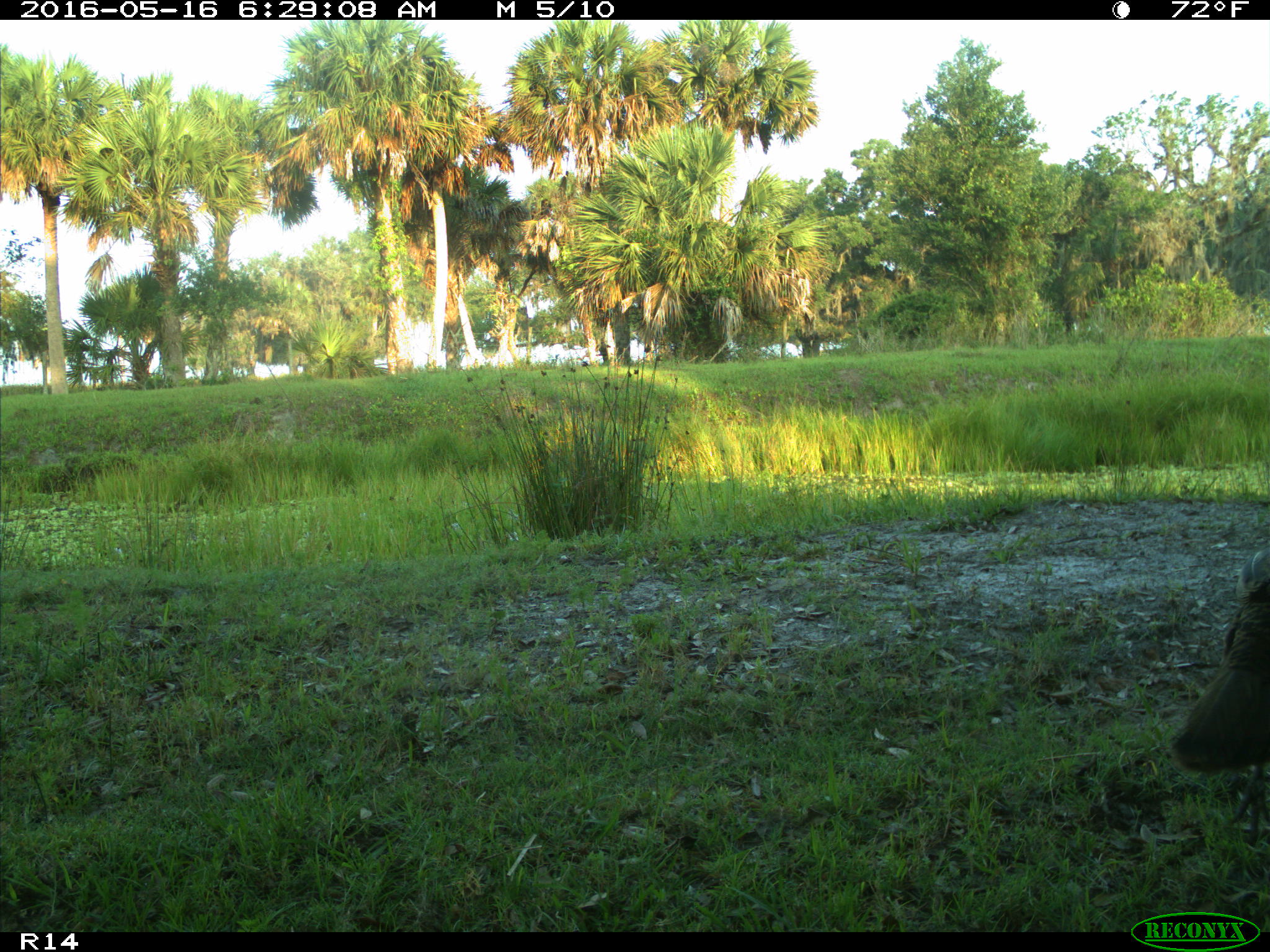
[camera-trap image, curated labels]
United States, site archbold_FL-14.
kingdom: Animalia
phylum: Chordata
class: Aves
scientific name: Aves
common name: birds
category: unidentified bird